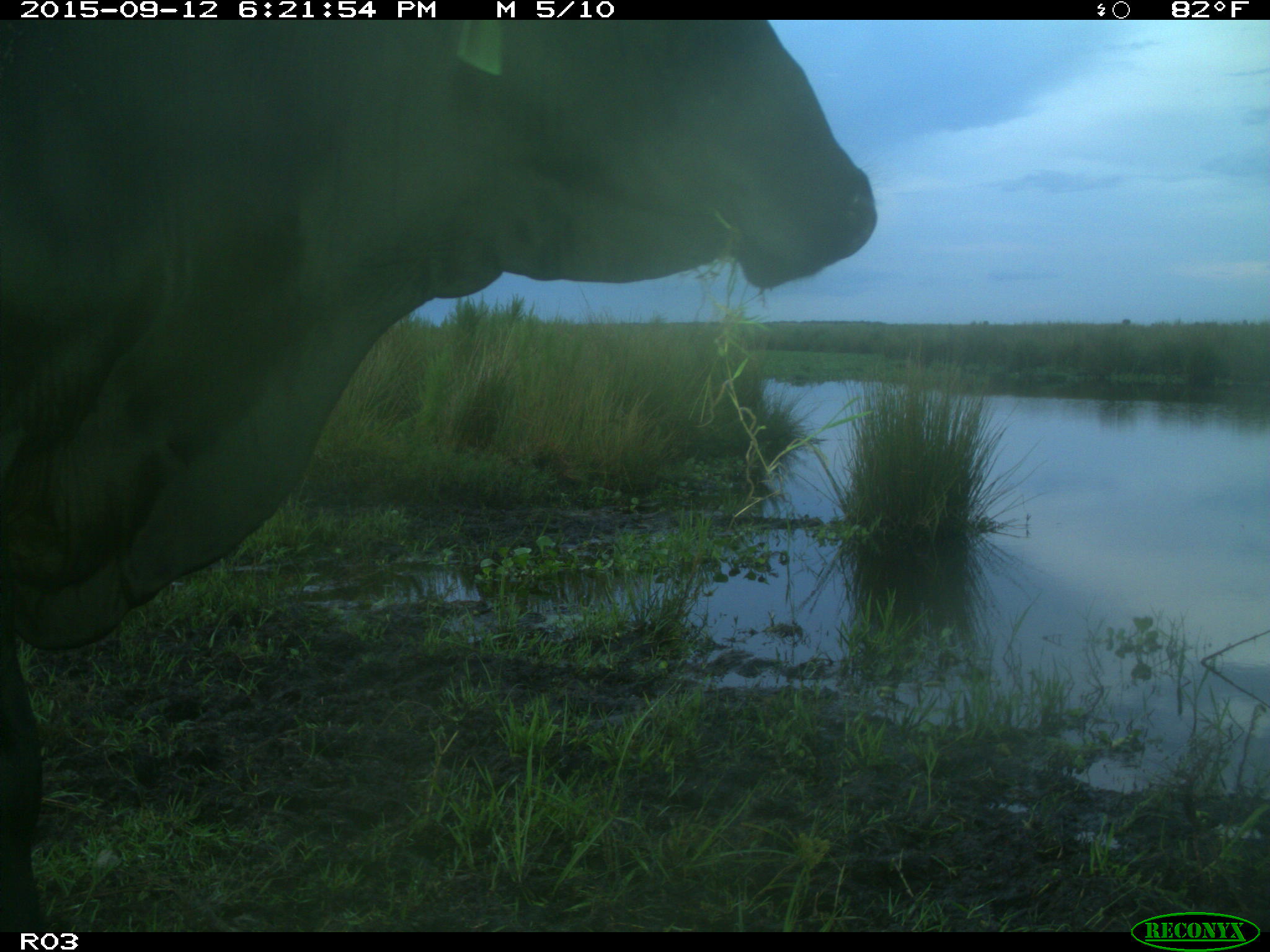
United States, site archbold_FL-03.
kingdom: Animalia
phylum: Chordata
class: Mammalia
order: Artiodactyla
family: Bovidae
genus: Bos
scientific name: Bos taurus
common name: domestic cow